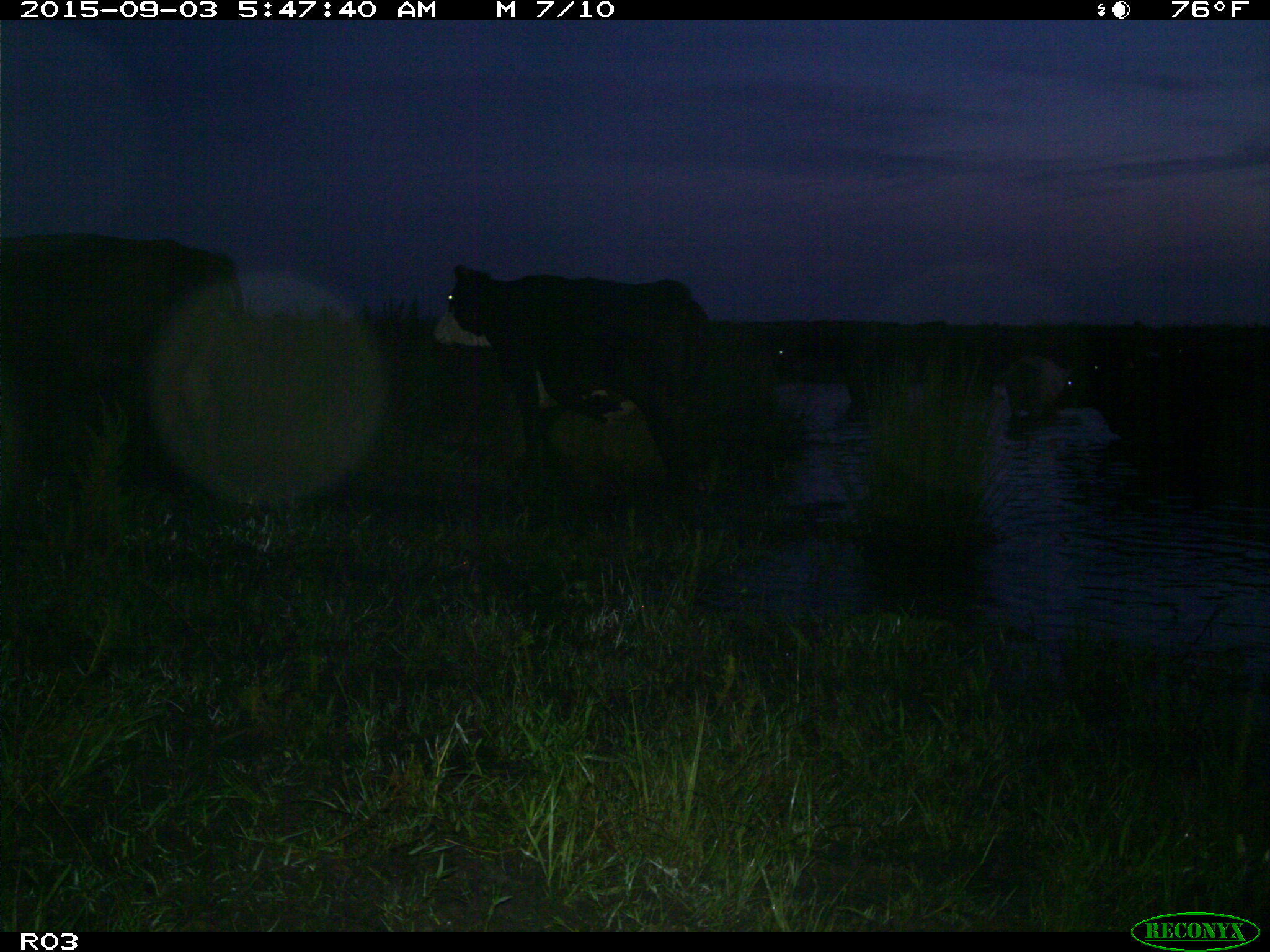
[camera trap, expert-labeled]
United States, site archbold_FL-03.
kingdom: Animalia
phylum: Chordata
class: Mammalia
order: Artiodactyla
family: Bovidae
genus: Bos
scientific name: Bos taurus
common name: domestic cow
Bos taurus (domestic cow).